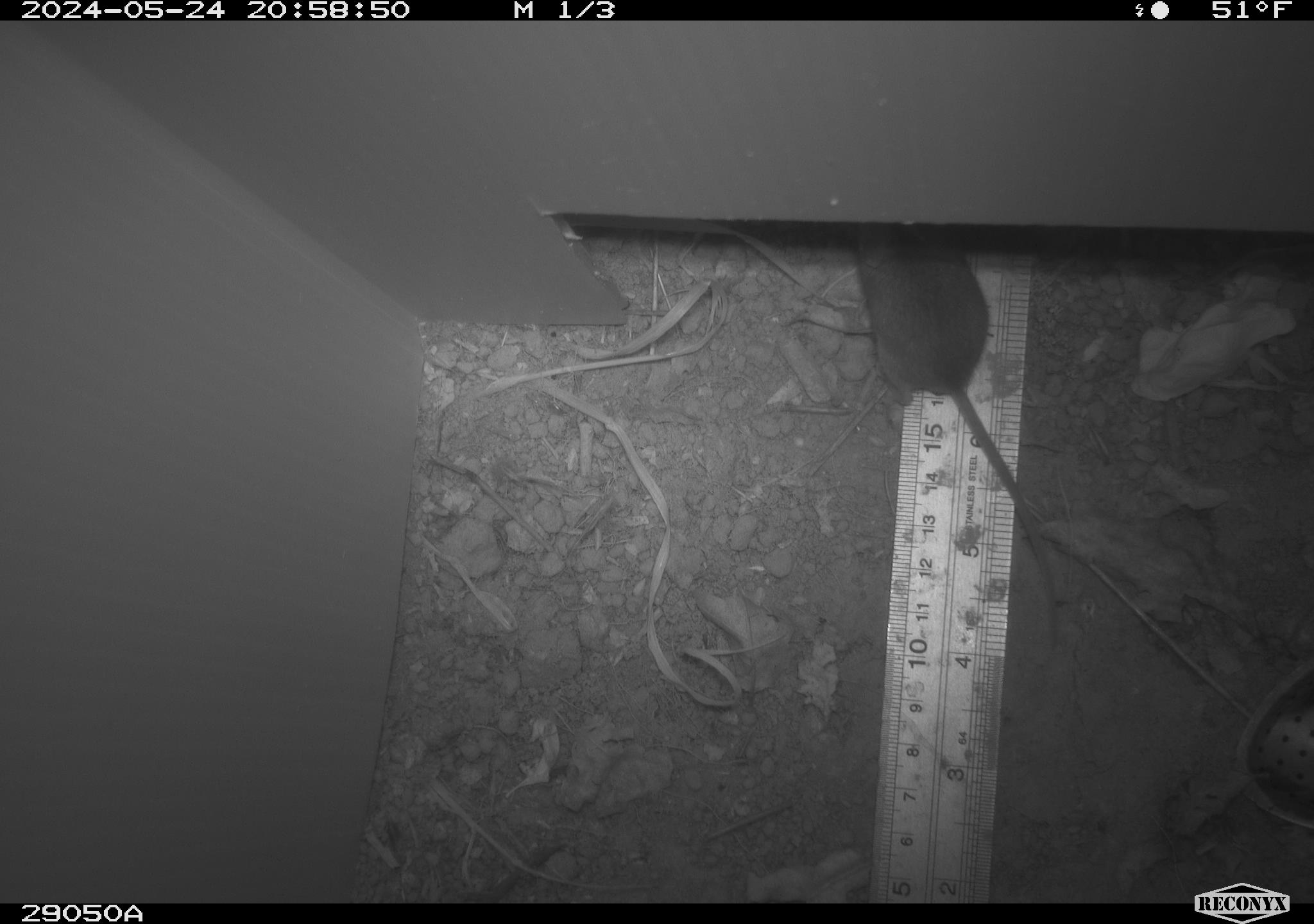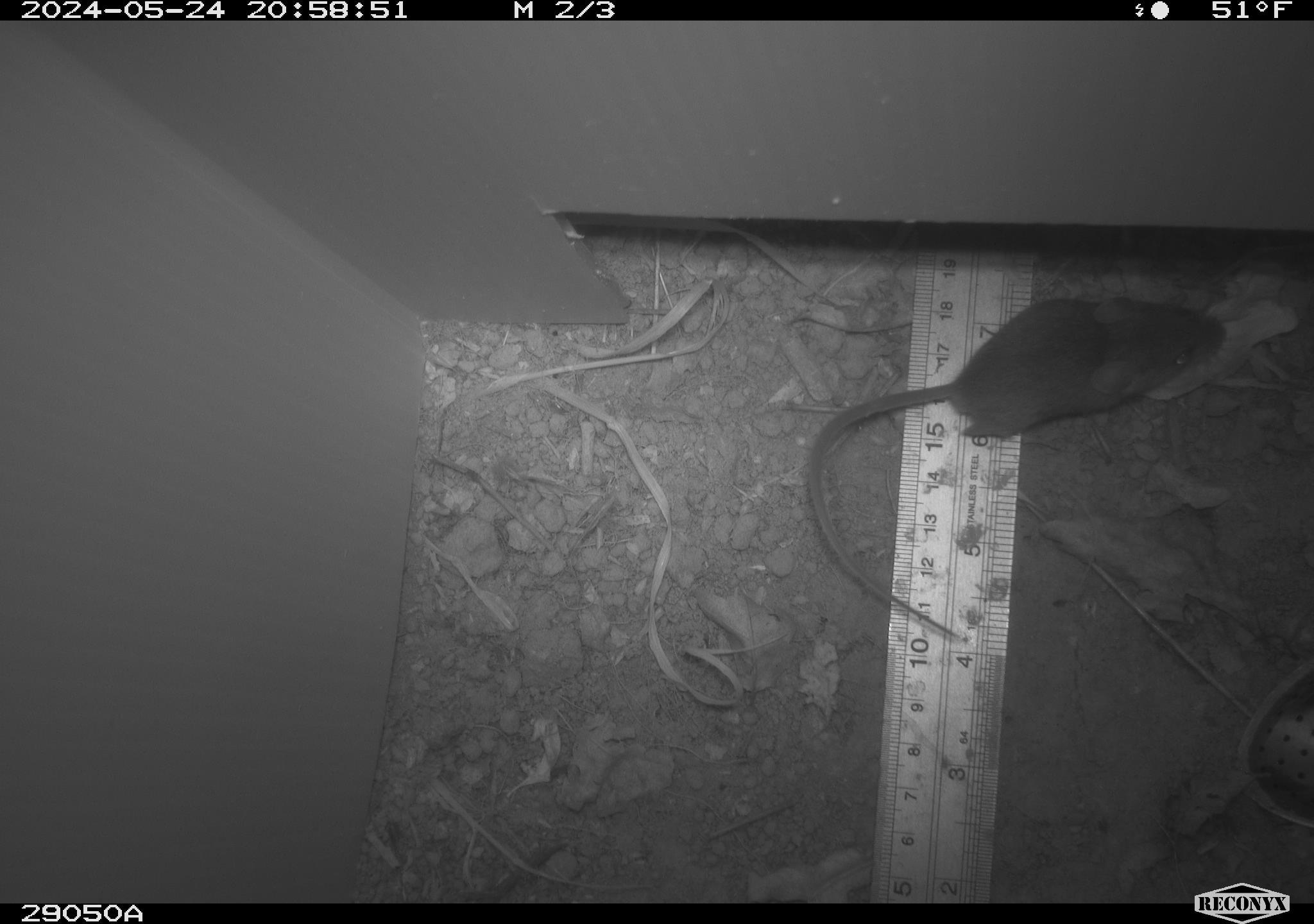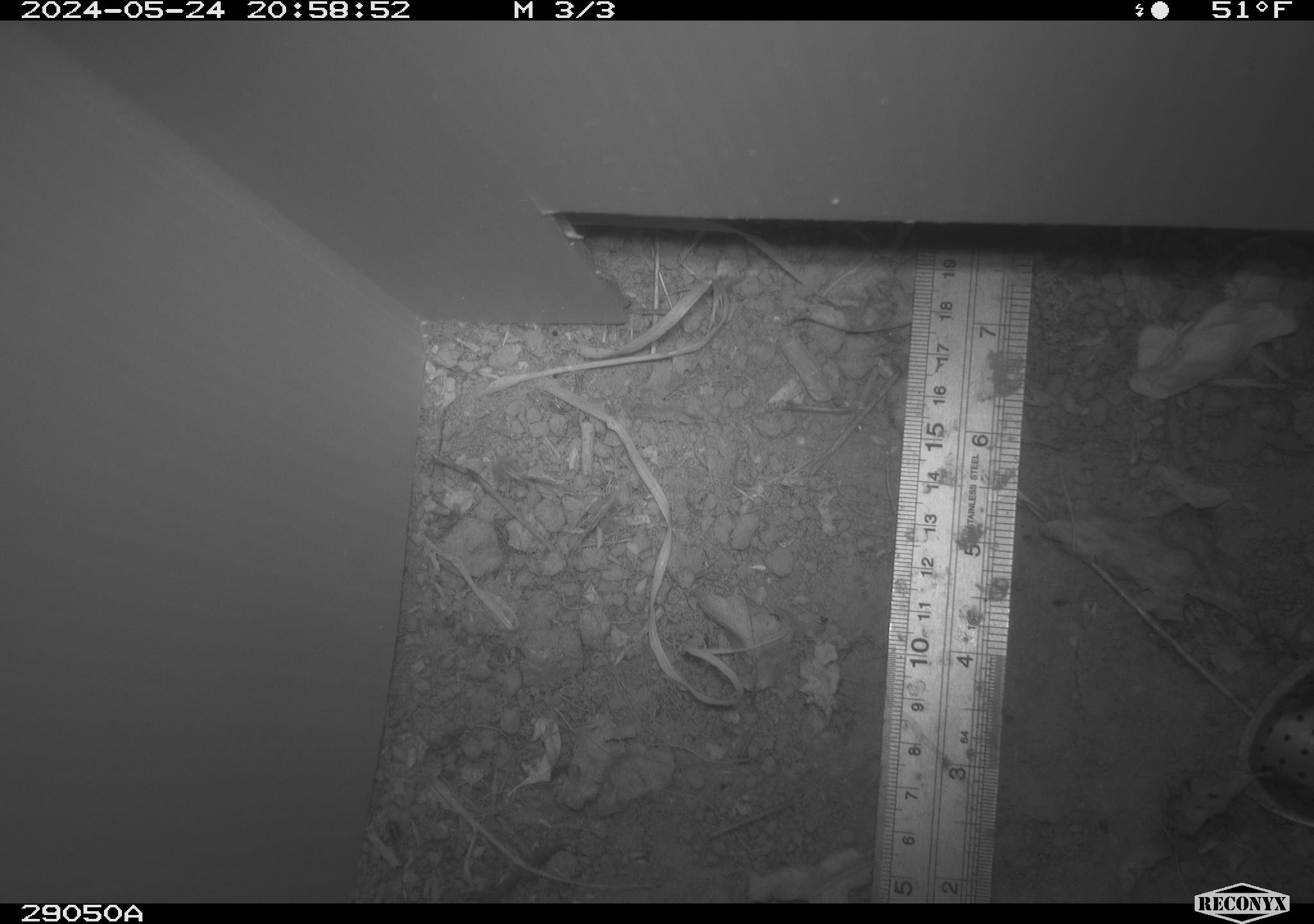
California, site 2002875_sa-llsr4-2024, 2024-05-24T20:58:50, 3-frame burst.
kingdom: Animalia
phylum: Chordata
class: Mammalia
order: Rodentia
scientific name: Rodentia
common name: mouse species